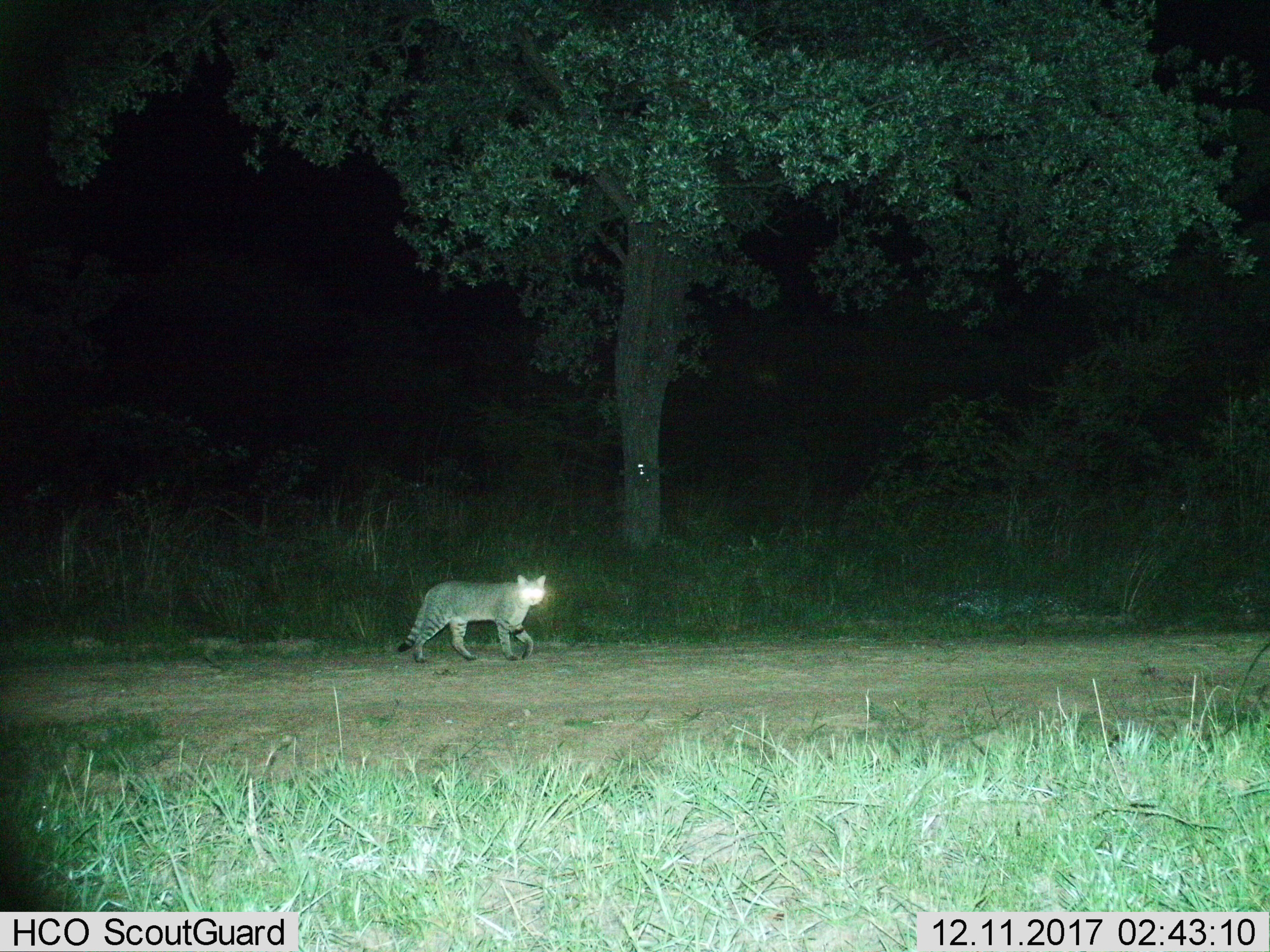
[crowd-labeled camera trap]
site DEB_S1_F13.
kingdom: Animalia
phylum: Chordata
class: Mammalia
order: Carnivora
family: Felidae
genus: Felis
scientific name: Felis lybica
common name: african wild cat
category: africanwildcat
Africanwildcat (african wild cat) (Felis lybica), count 1. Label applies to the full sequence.